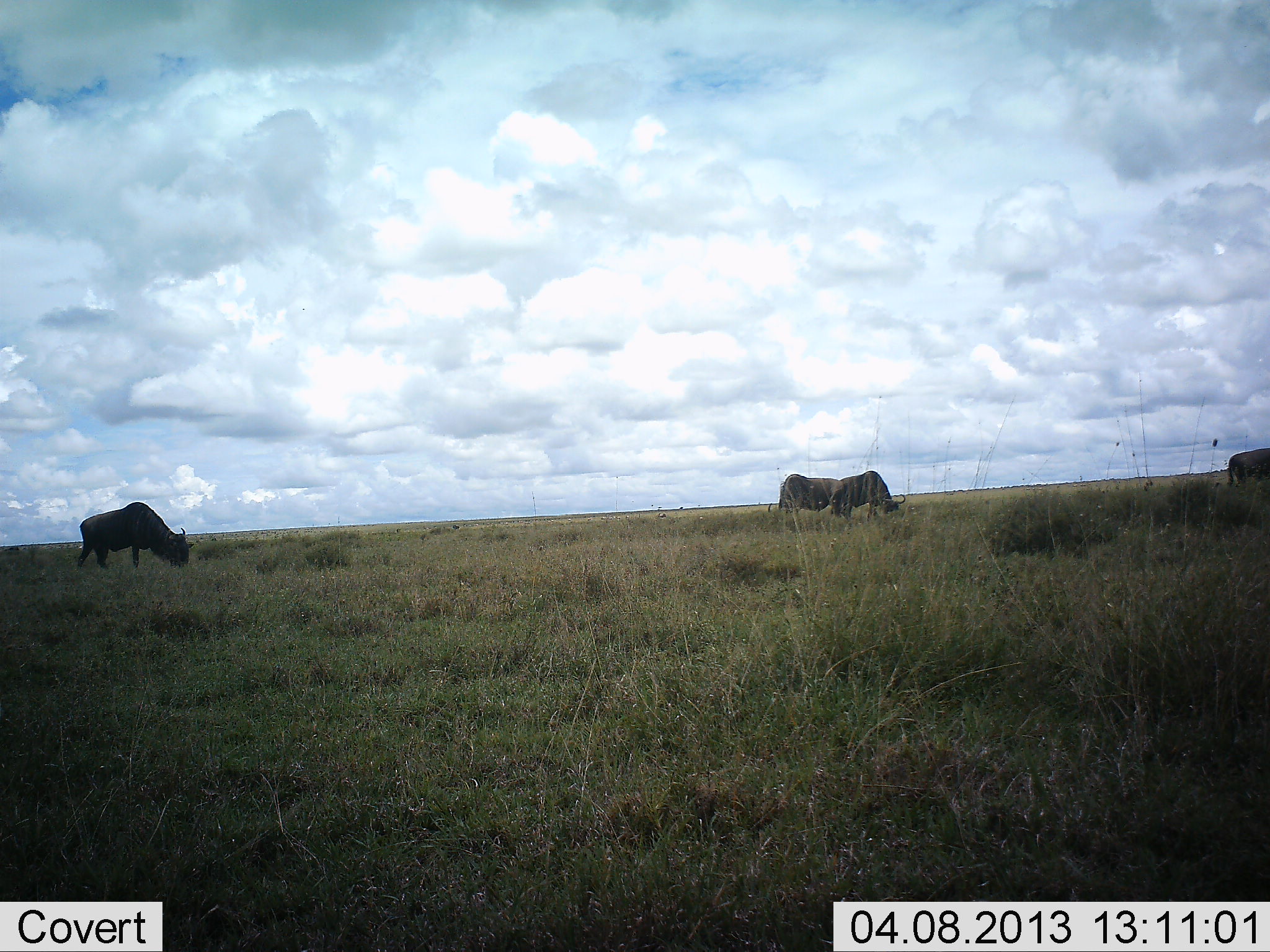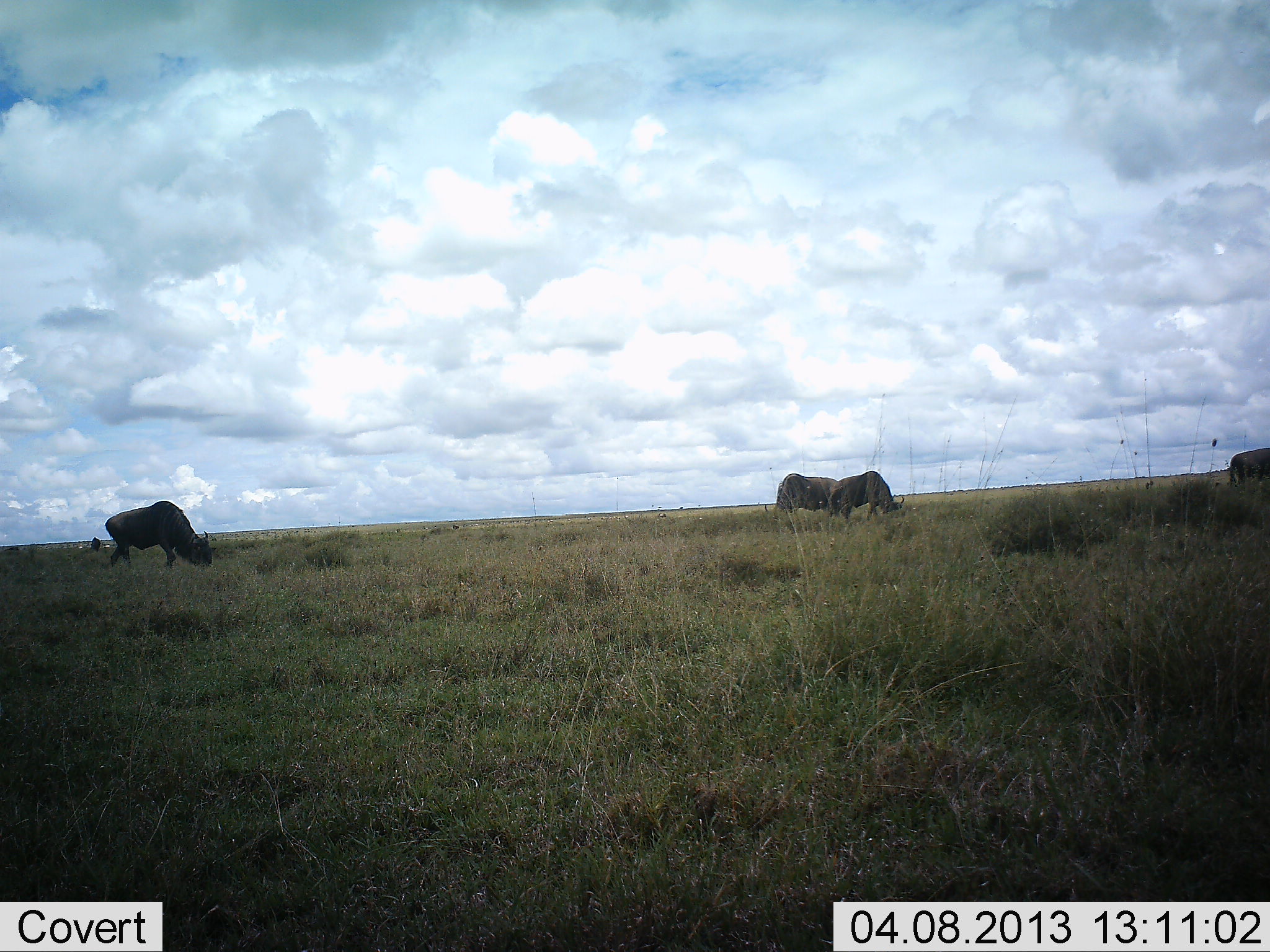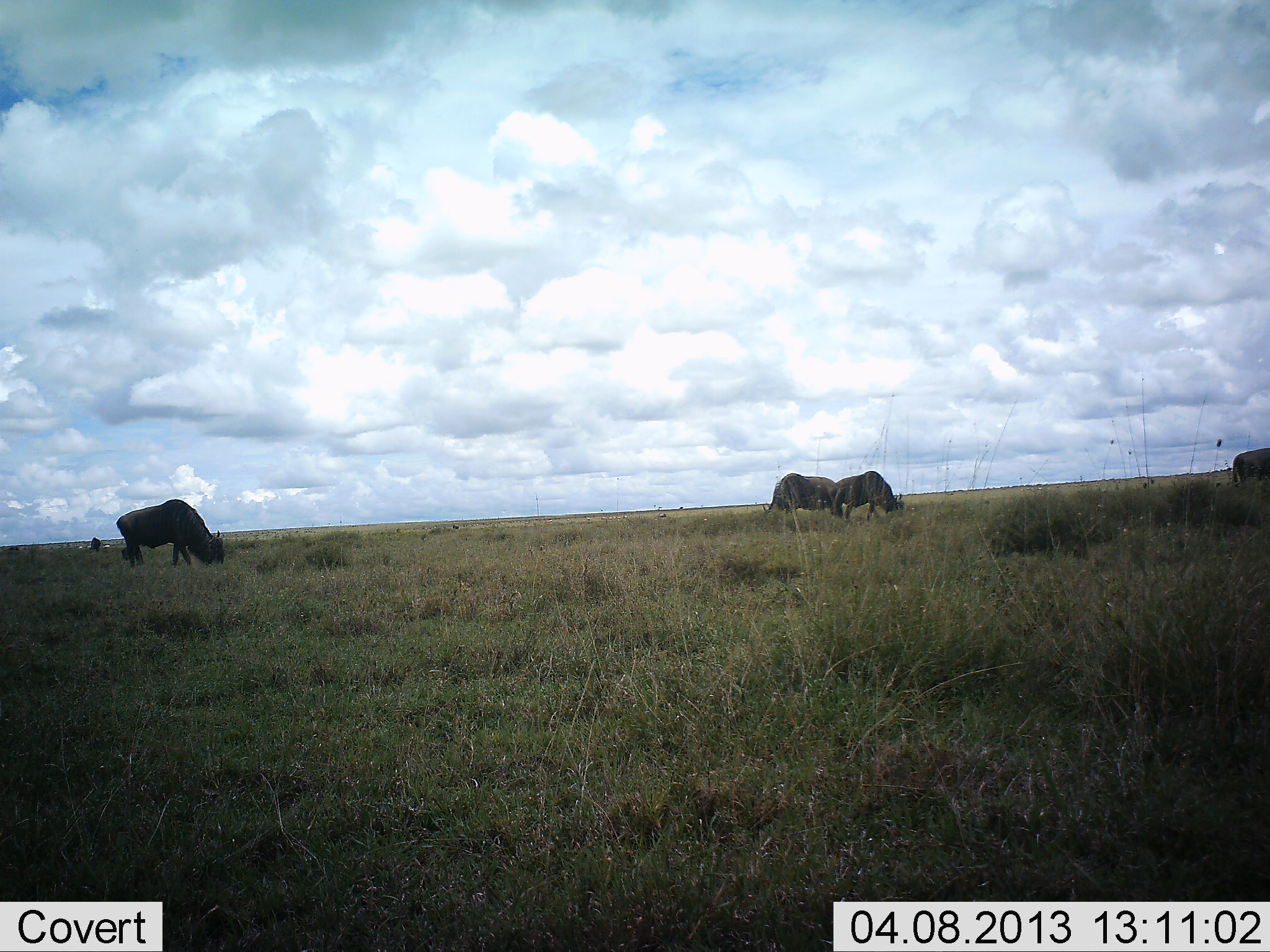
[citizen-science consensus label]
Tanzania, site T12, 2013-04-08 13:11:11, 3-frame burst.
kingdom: Animalia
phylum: Chordata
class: Mammalia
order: Artiodactyla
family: Bovidae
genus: Connochaetes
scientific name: Connochaetes taurinus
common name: blue wildebeest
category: wildebeest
Wildebeest (blue wildebeest) (Connochaetes taurinus), count 4. Behavior (volunteer vote fractions): standing 30%, resting 0%, moving 40%, interacting 0%. Young present (vote fraction): 0%. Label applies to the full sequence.